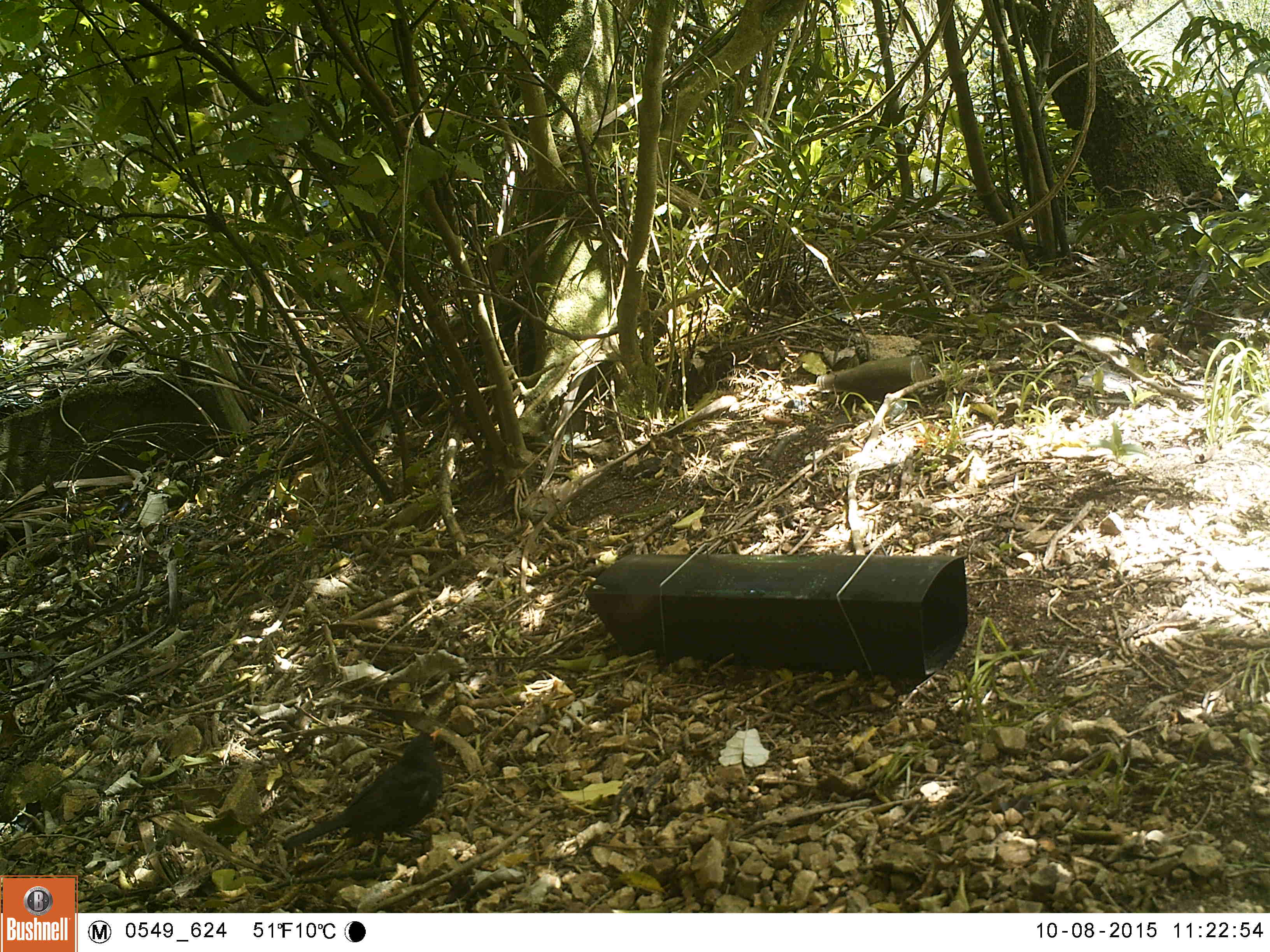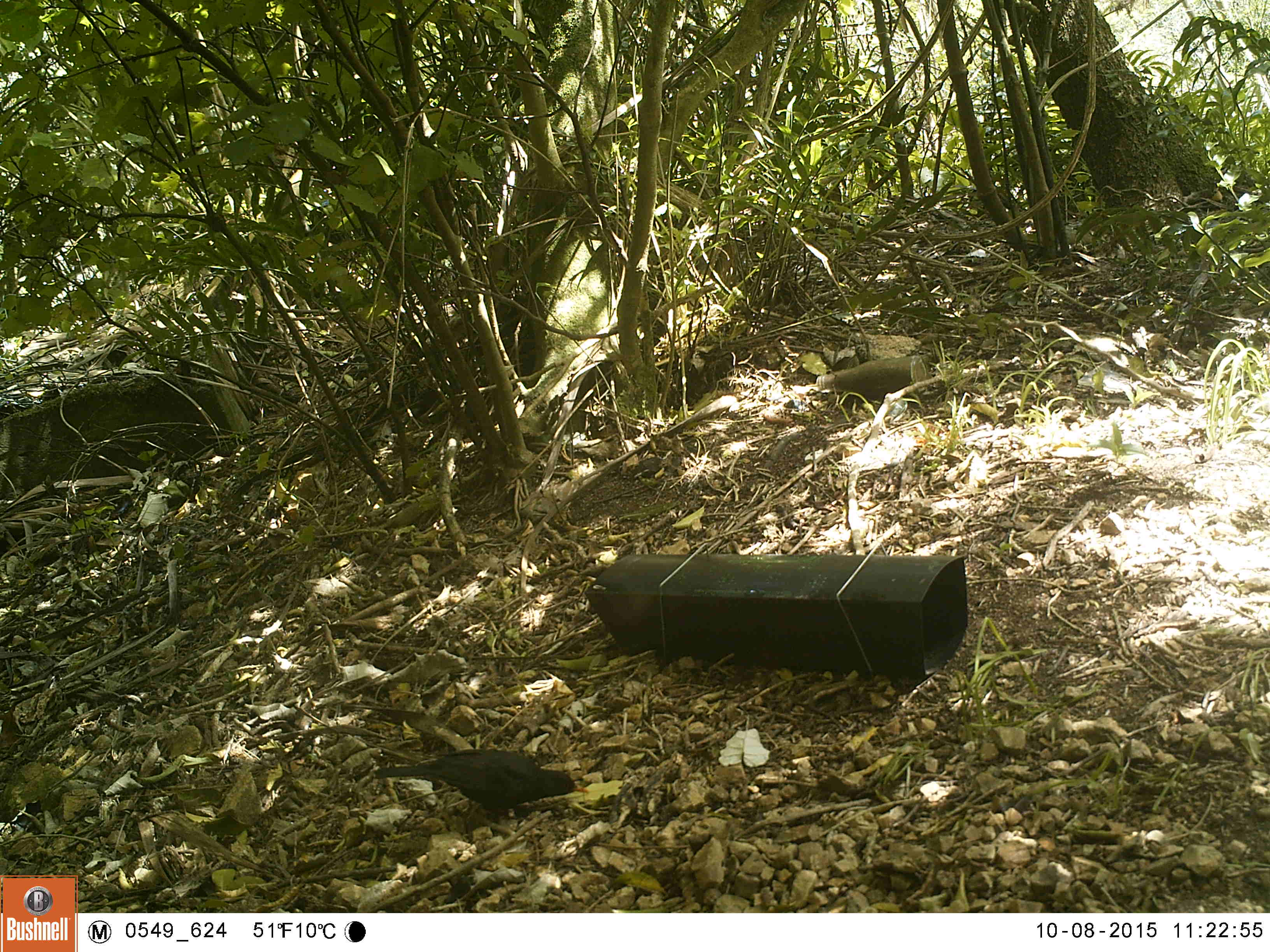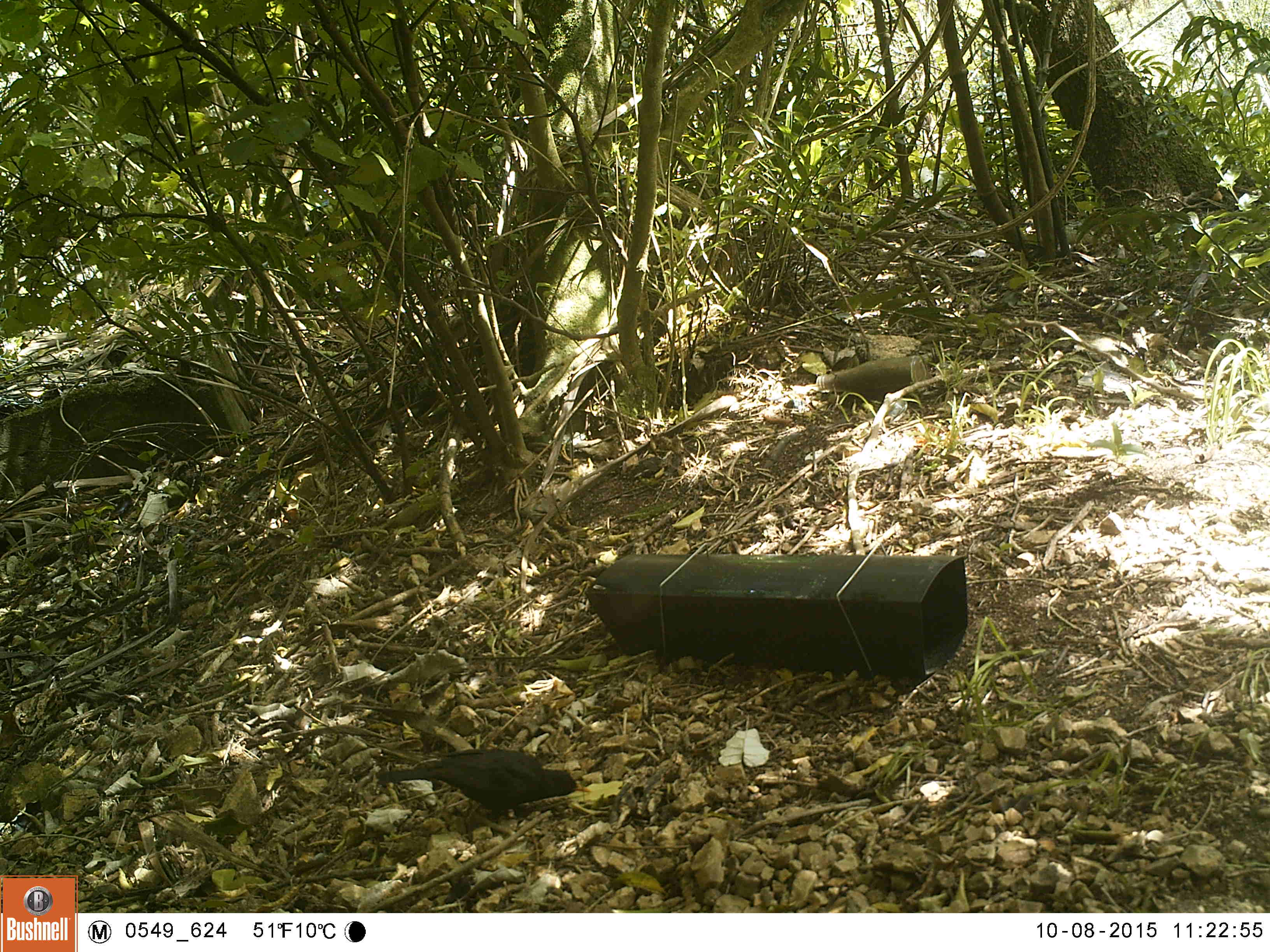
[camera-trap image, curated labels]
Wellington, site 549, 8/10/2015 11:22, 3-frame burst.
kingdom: Animalia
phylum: Chordata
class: Aves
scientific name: Aves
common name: bird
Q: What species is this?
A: Bird (Aves).